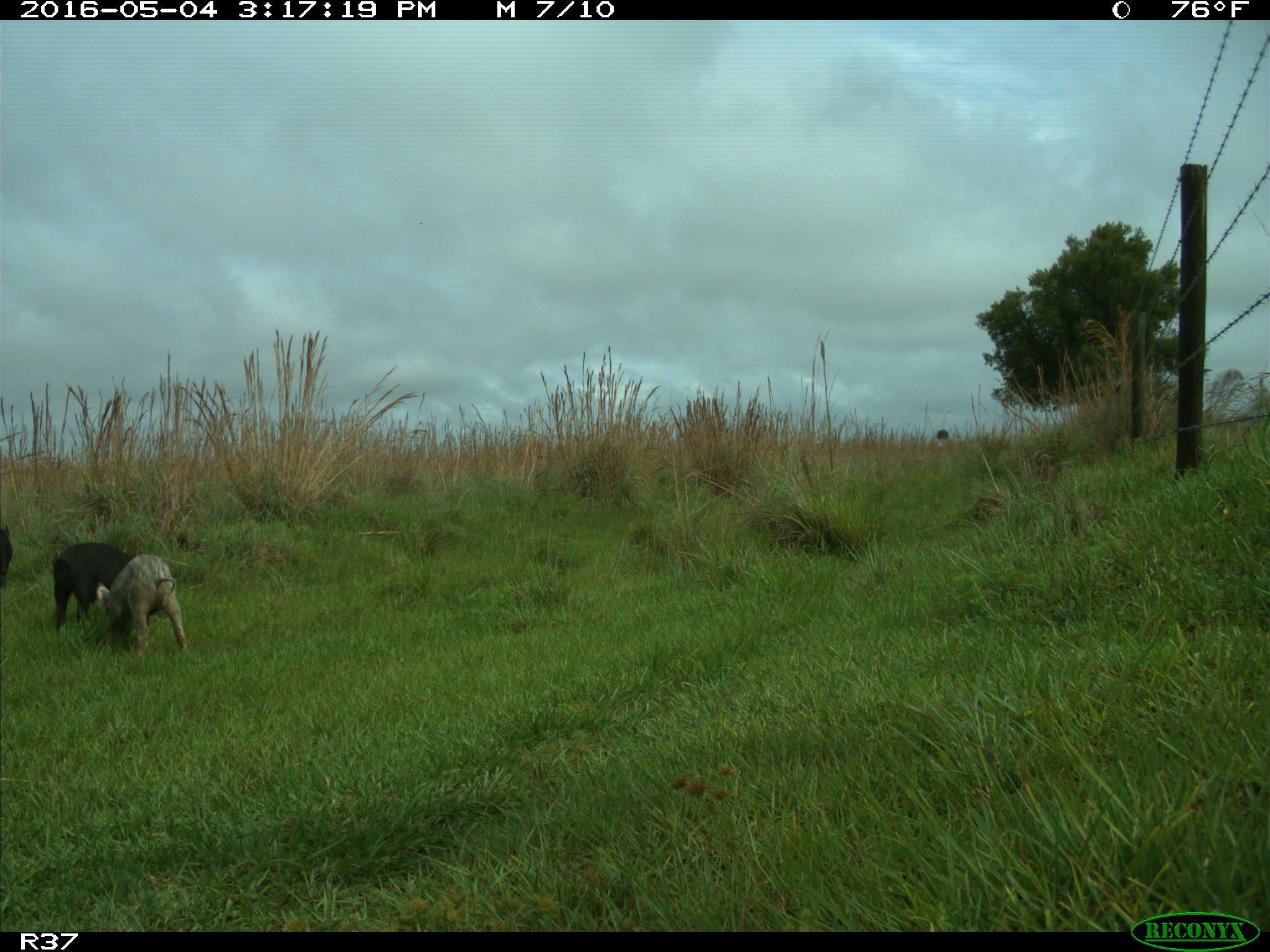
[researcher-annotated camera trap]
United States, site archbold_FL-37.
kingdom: Animalia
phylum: Chordata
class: Mammalia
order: Artiodactyla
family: Suidae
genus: Sus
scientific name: Sus scrofa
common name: wild boar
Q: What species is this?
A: Sus scrofa (wild boar).